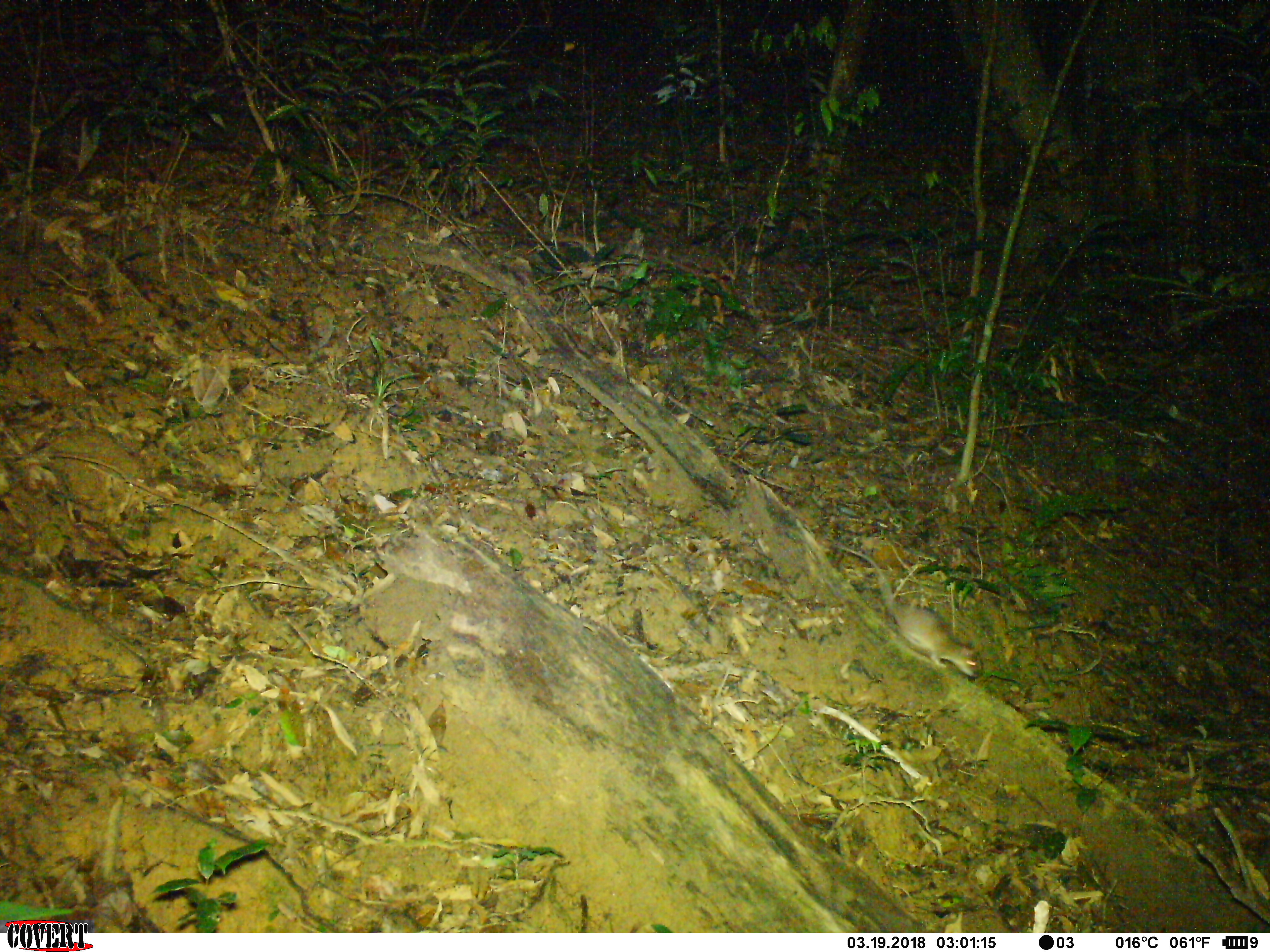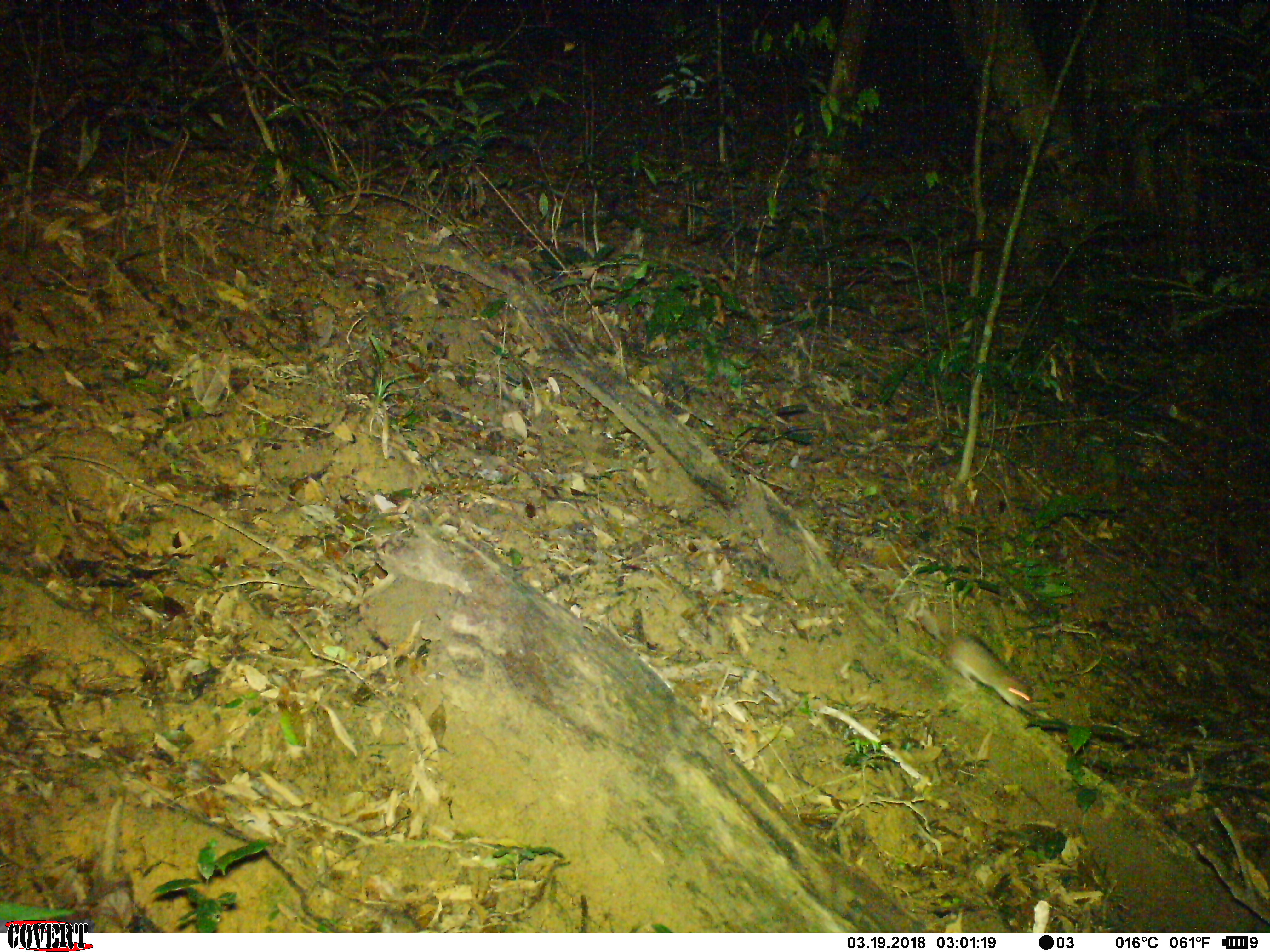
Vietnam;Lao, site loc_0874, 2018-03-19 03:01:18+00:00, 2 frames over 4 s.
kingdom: Animalia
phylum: Chordata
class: Mammalia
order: Rodentia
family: Muridae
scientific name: Muridae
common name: old-world mice and rats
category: unidentified murid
Unidentified murid (old-world mice and rats) (Muridae). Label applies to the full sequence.